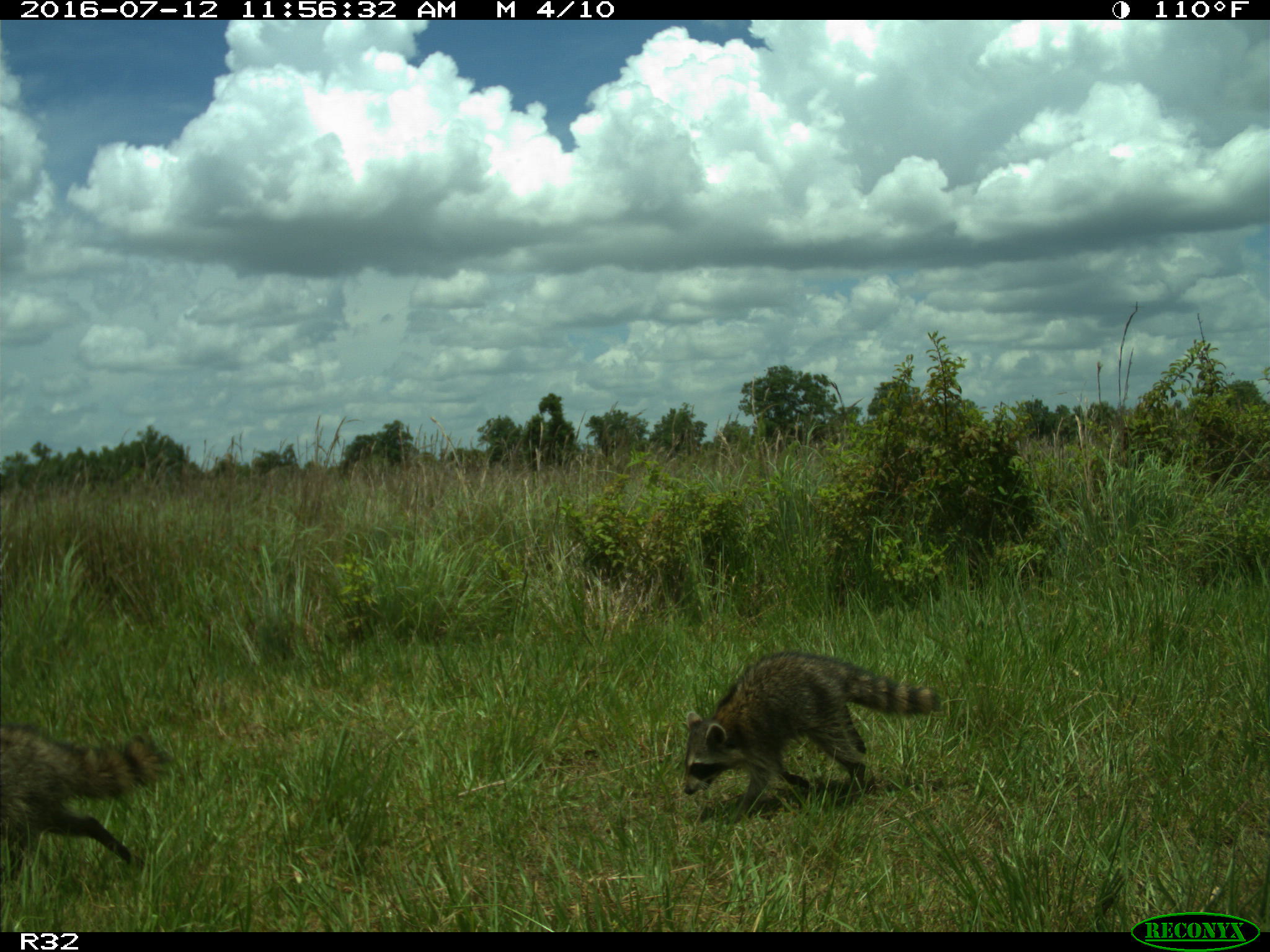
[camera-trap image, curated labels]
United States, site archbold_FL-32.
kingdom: Animalia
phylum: Chordata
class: Mammalia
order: Carnivora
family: Procyonidae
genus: Procyon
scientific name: Procyon lotor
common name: common raccoon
Procyon lotor (common raccoon).